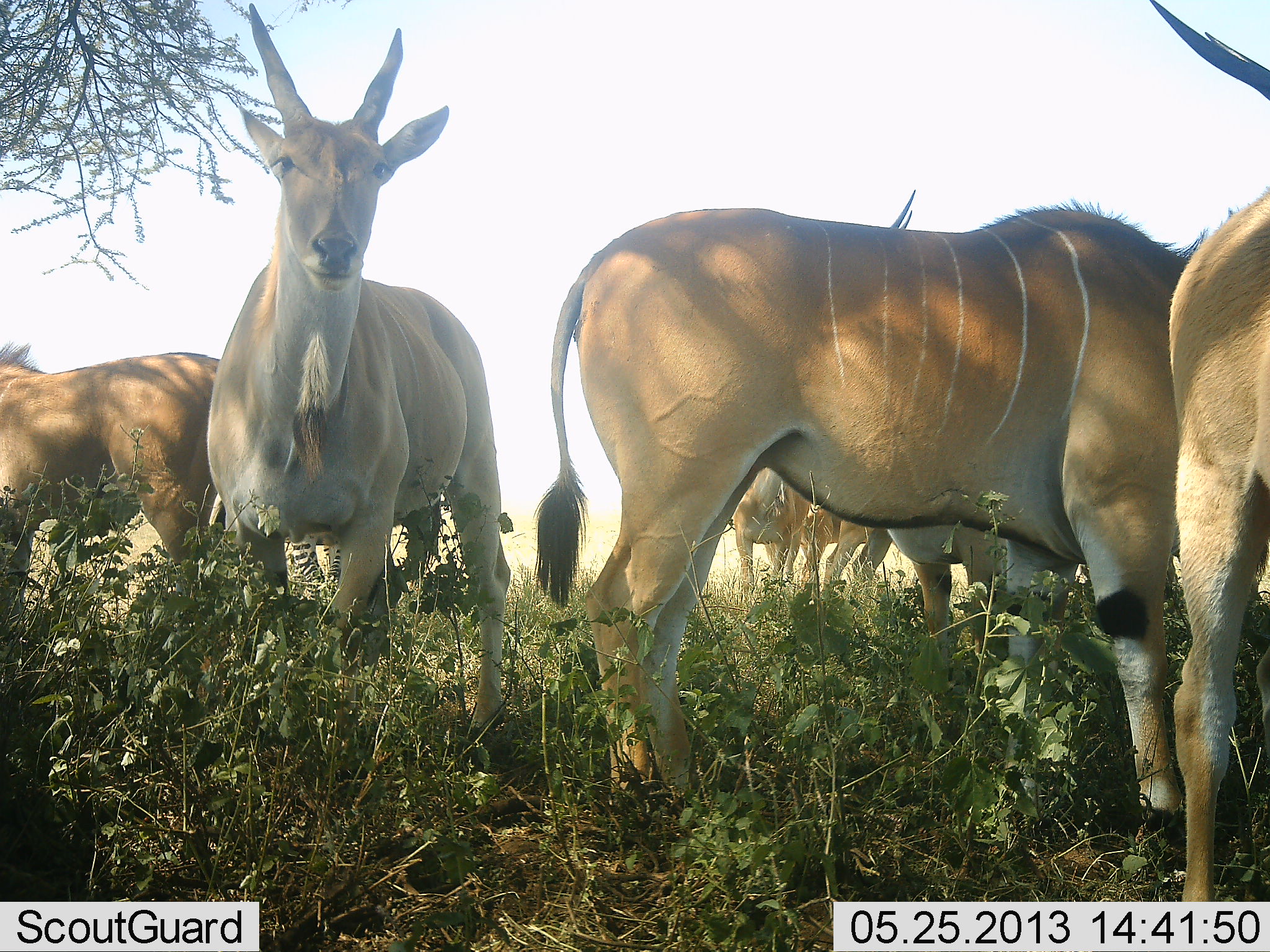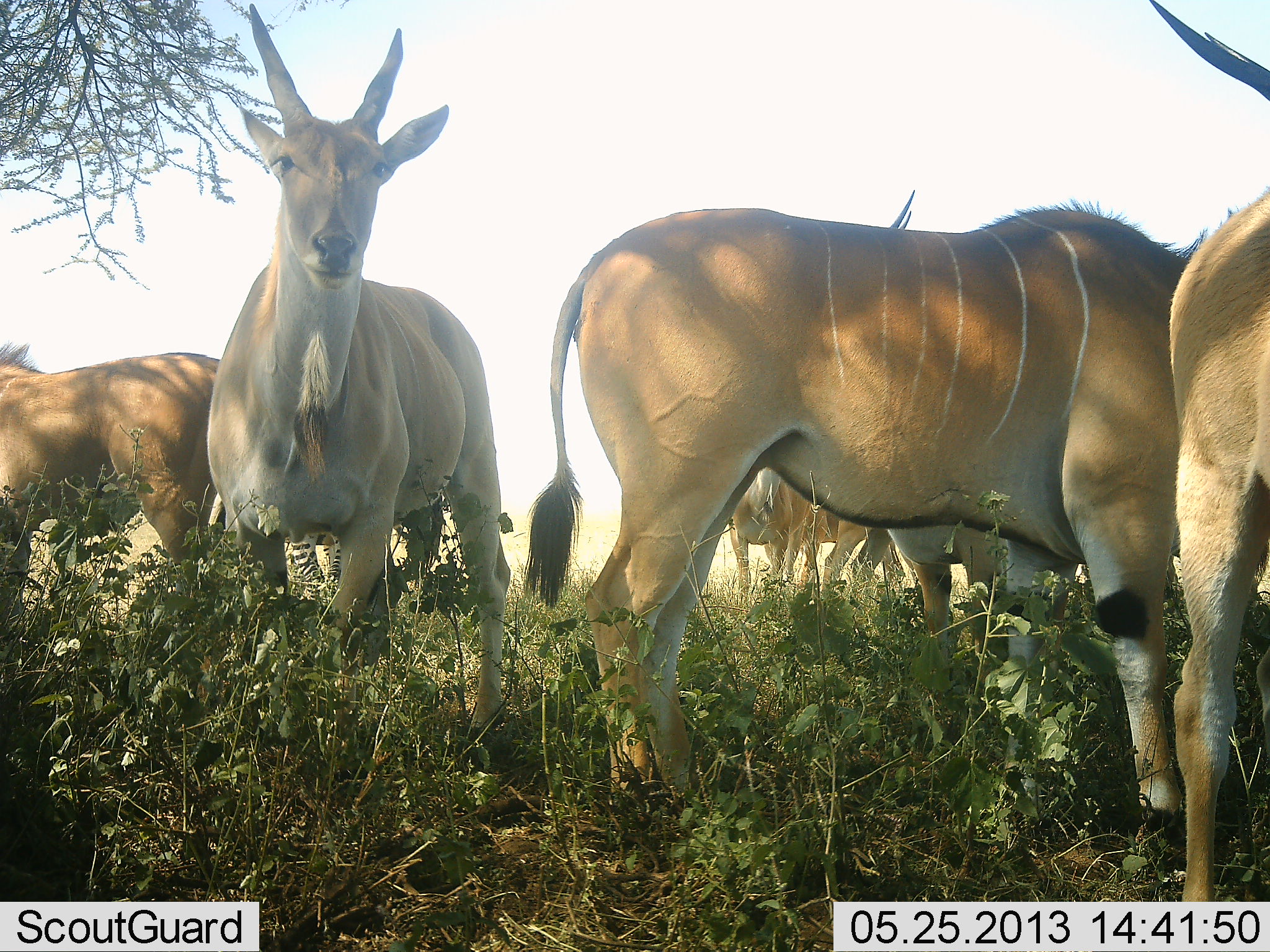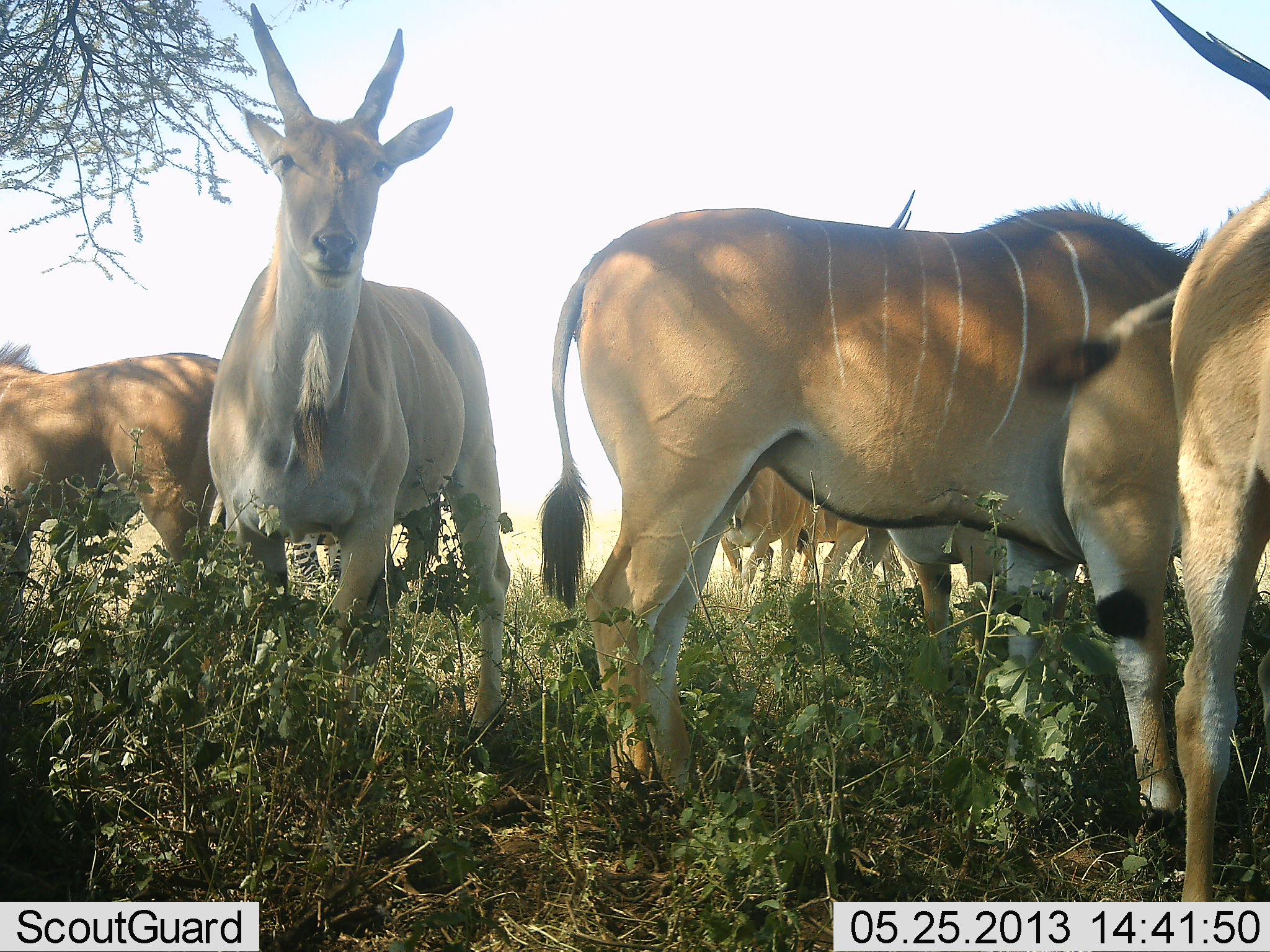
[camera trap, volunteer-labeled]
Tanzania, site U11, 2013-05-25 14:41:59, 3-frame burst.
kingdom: Animalia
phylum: Chordata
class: Mammalia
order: Artiodactyla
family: Bovidae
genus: Tragelaphus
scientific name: Tragelaphus oryx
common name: eland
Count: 6.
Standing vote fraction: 95%.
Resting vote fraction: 15%.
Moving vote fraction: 5%.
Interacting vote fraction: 0%.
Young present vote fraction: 0%.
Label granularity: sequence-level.